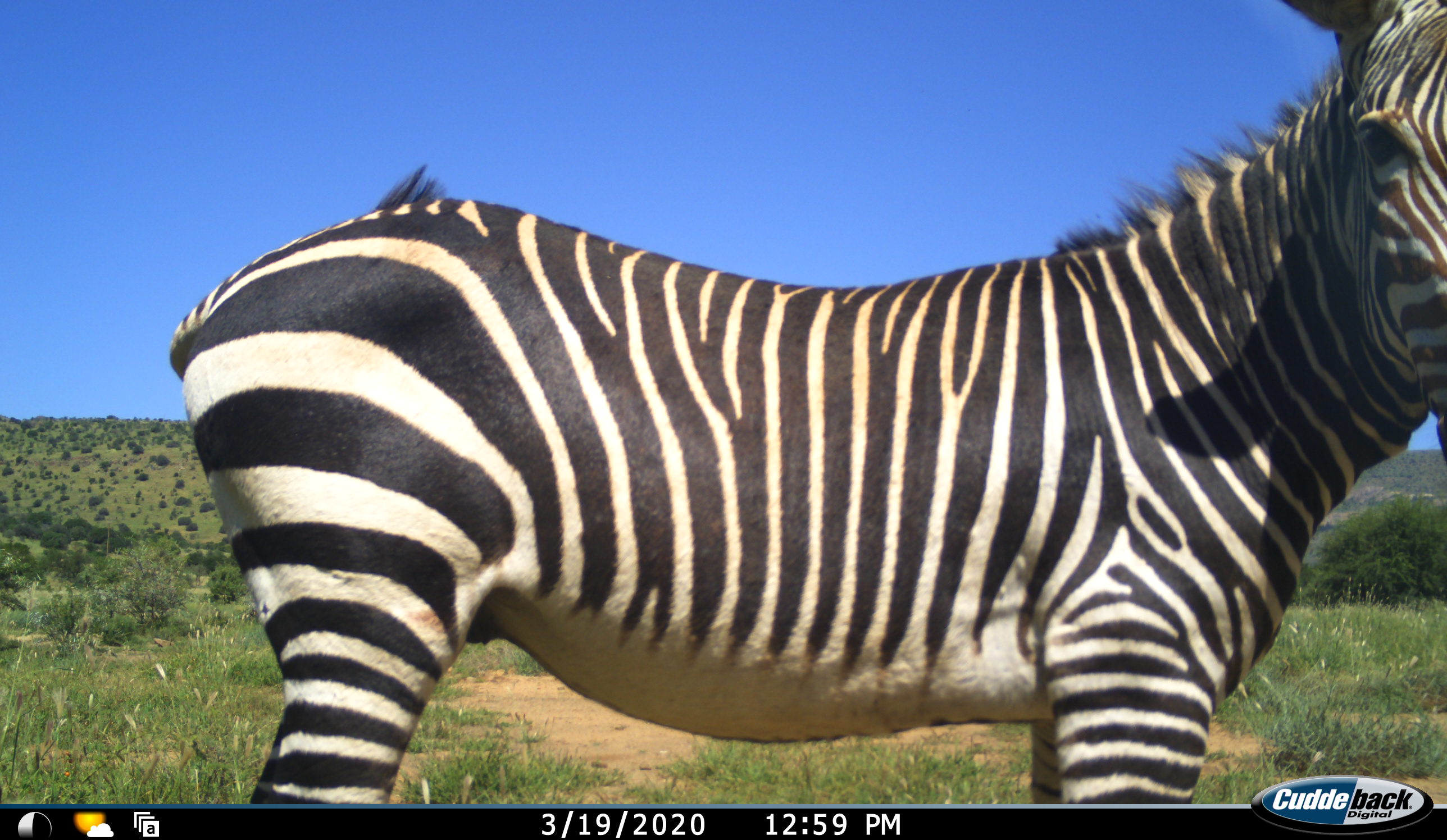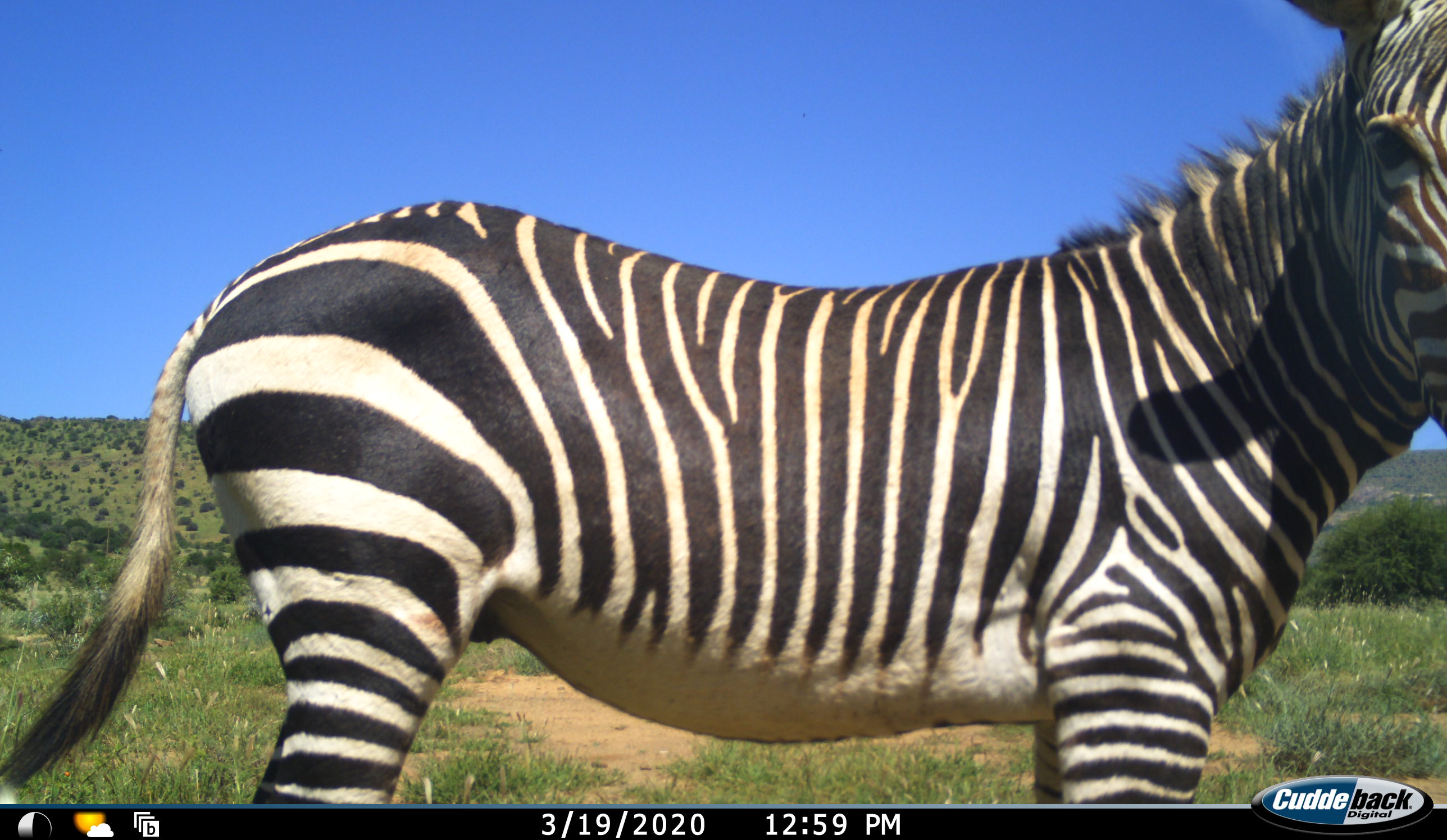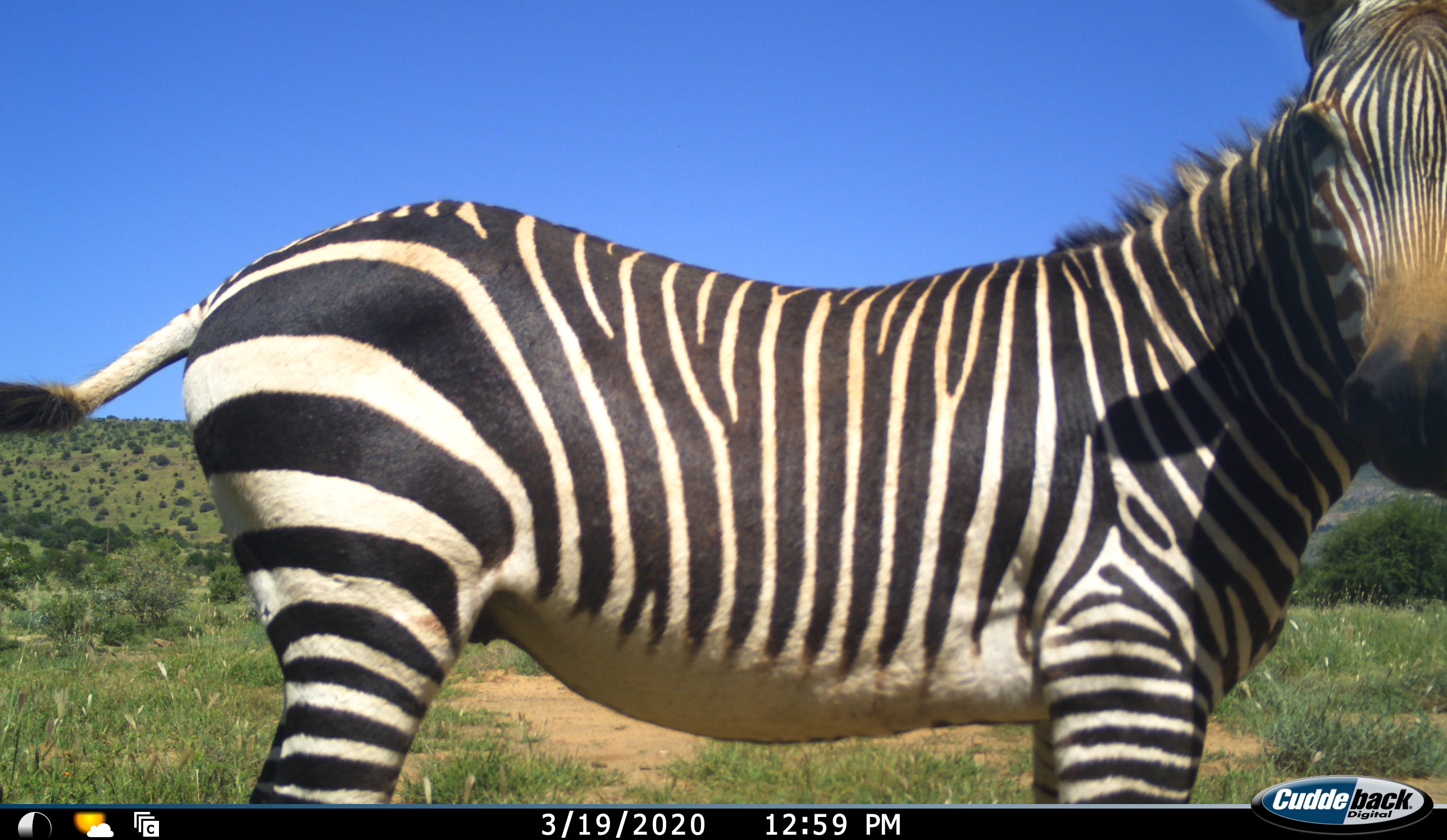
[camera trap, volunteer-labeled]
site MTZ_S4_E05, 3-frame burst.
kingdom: Animalia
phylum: Chordata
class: Mammalia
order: Perissodactyla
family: Equidae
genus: Equus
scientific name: Equus zebra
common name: mountain zebra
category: zebramountain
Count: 1.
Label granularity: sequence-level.